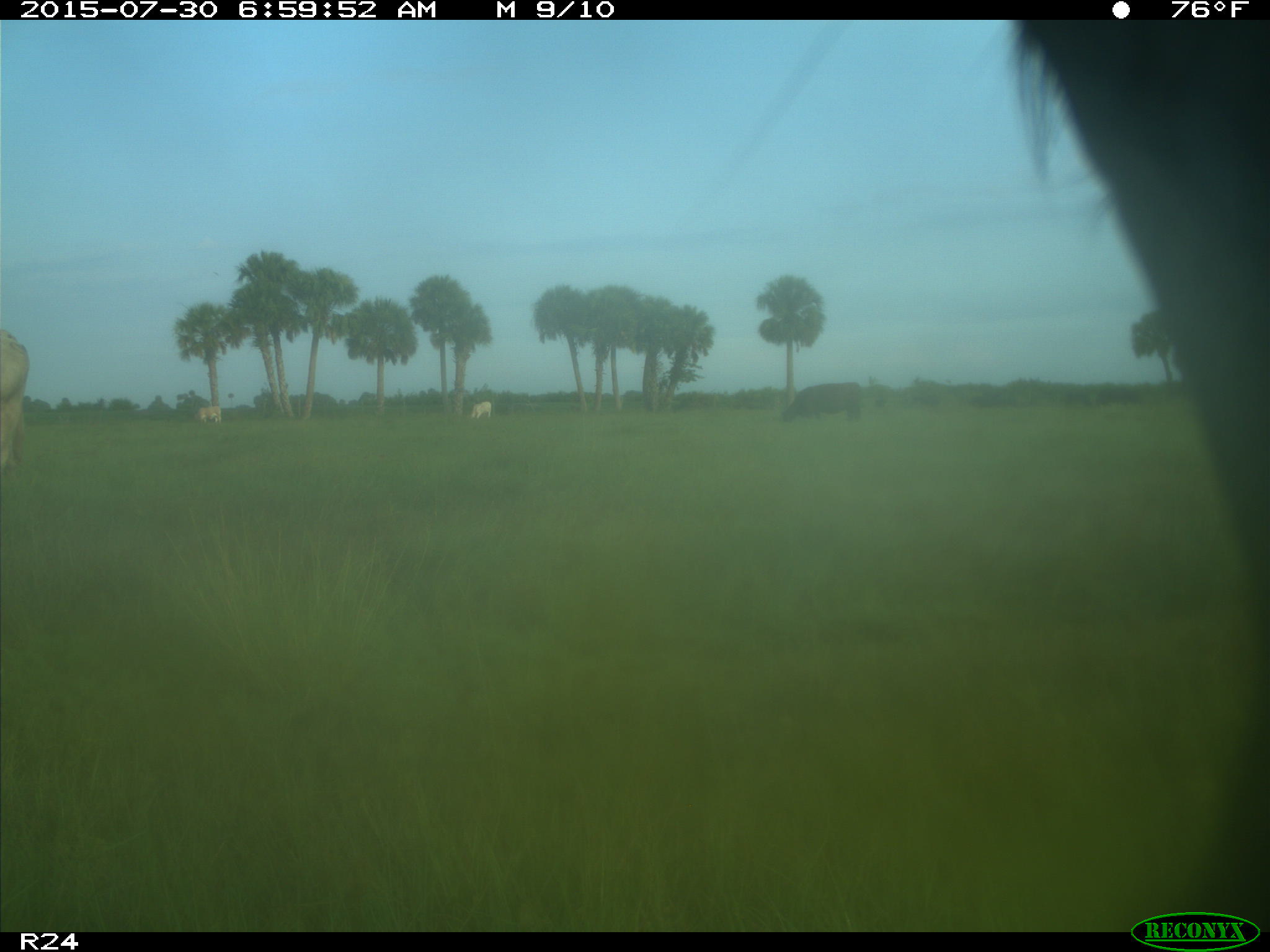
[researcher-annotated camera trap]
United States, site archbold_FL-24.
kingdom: Animalia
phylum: Chordata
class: Mammalia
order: Artiodactyla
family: Bovidae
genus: Bos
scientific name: Bos taurus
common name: domestic cow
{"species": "Bos taurus (domestic cow)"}